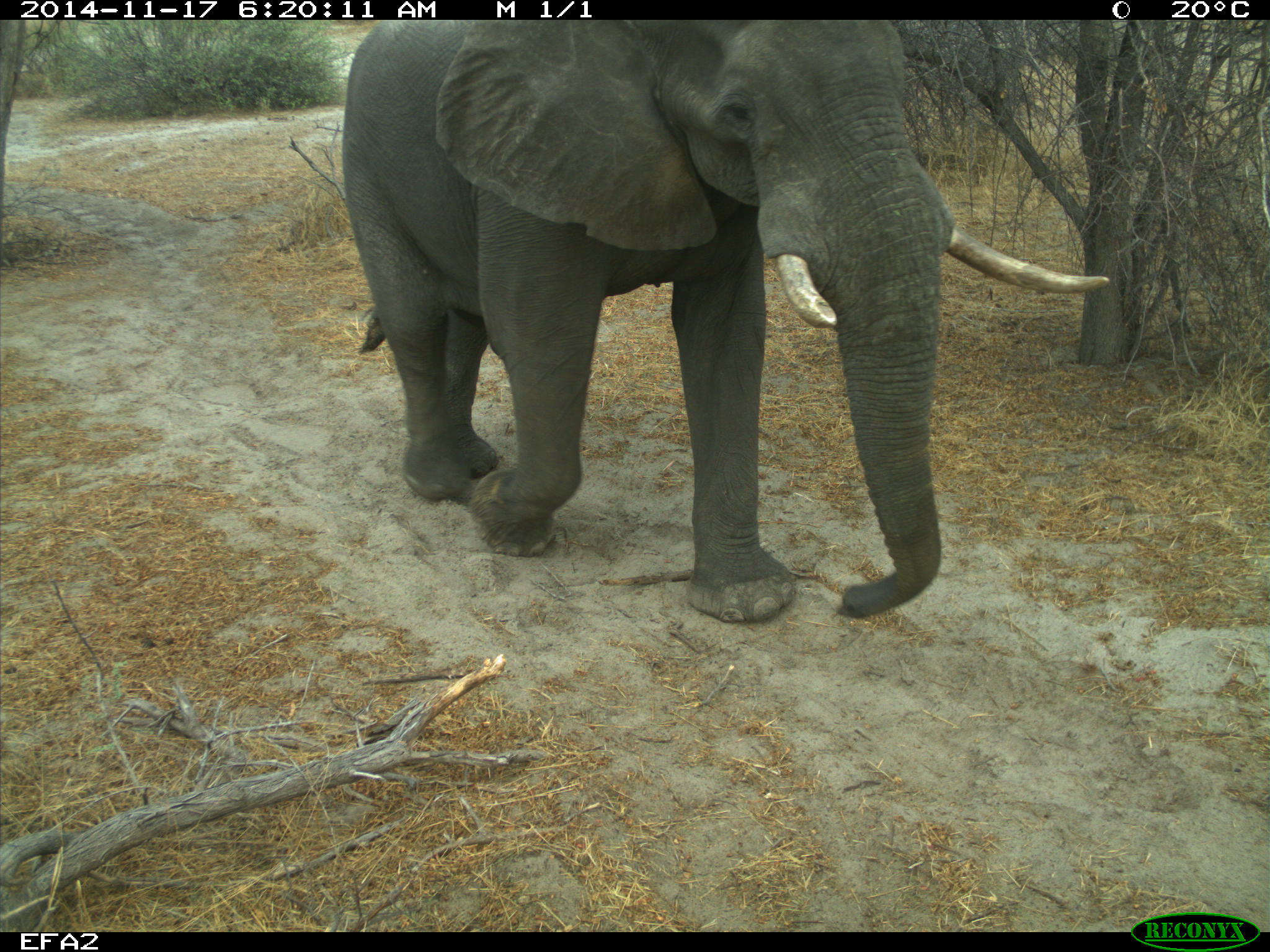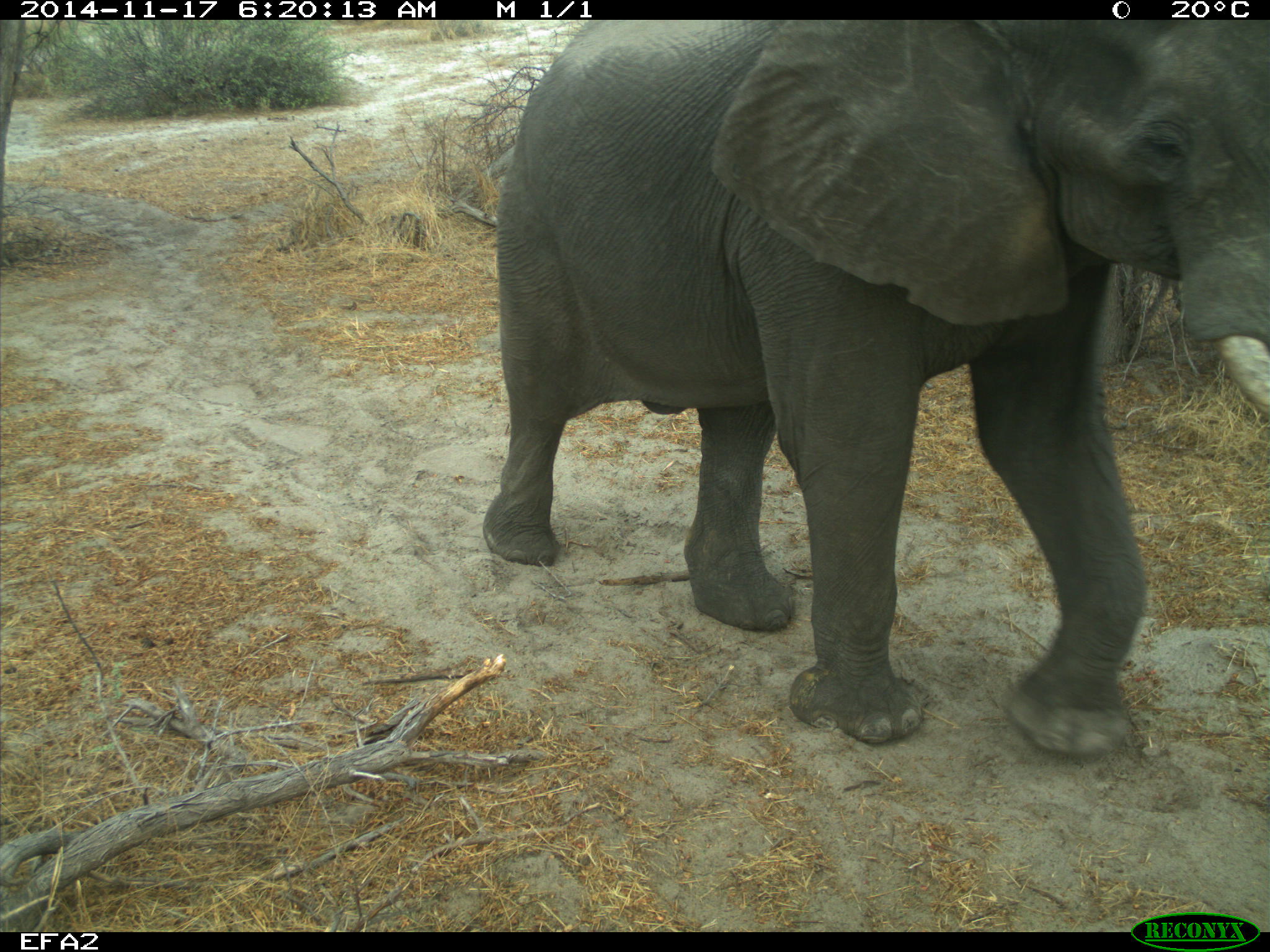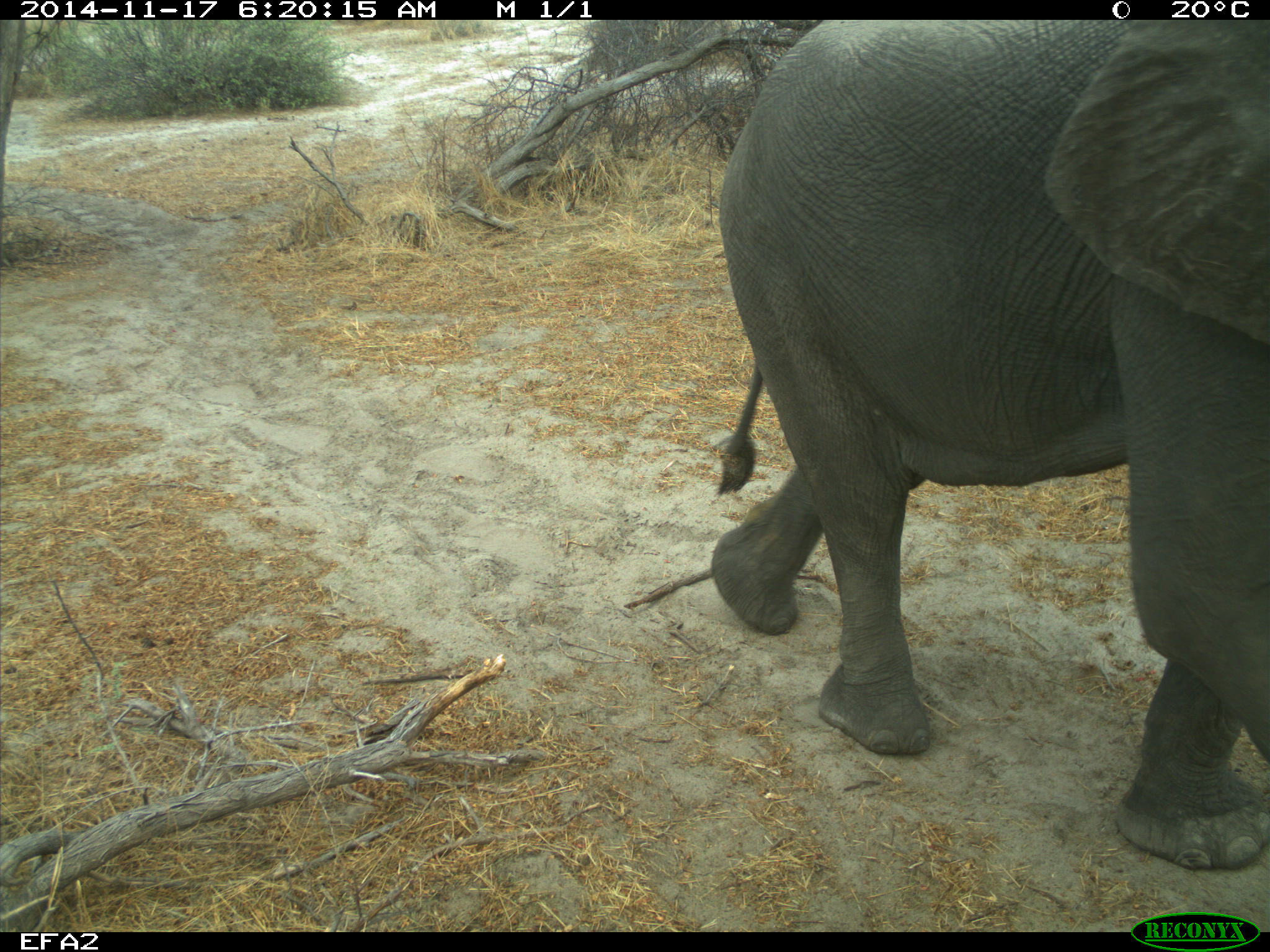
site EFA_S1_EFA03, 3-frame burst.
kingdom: Animalia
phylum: Chordata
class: Mammalia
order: Proboscidea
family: Elephantidae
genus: Loxodonta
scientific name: Loxodonta africana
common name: african bush elephant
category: elephant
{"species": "elephant (african bush elephant) (Loxodonta africana)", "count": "1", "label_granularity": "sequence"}